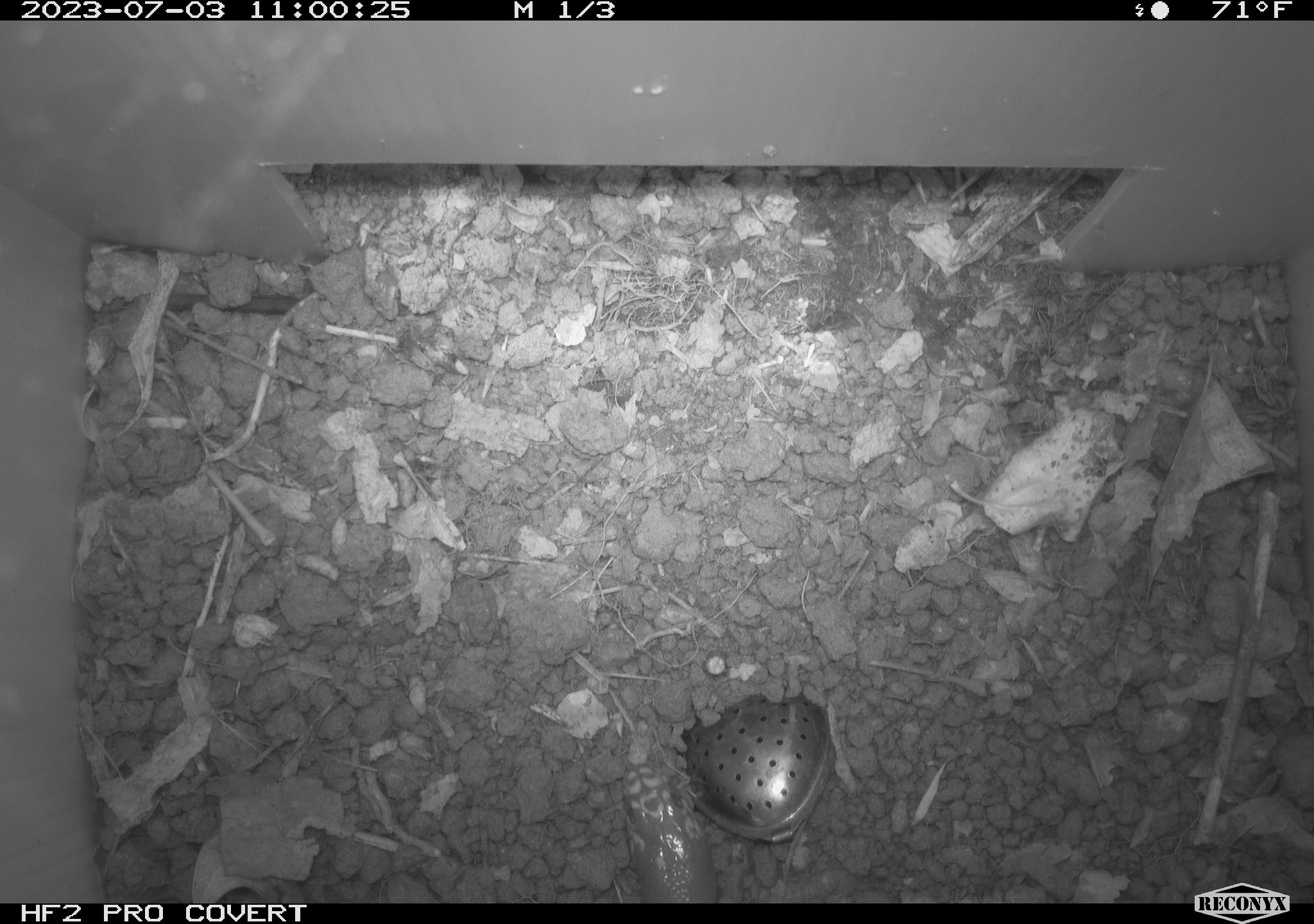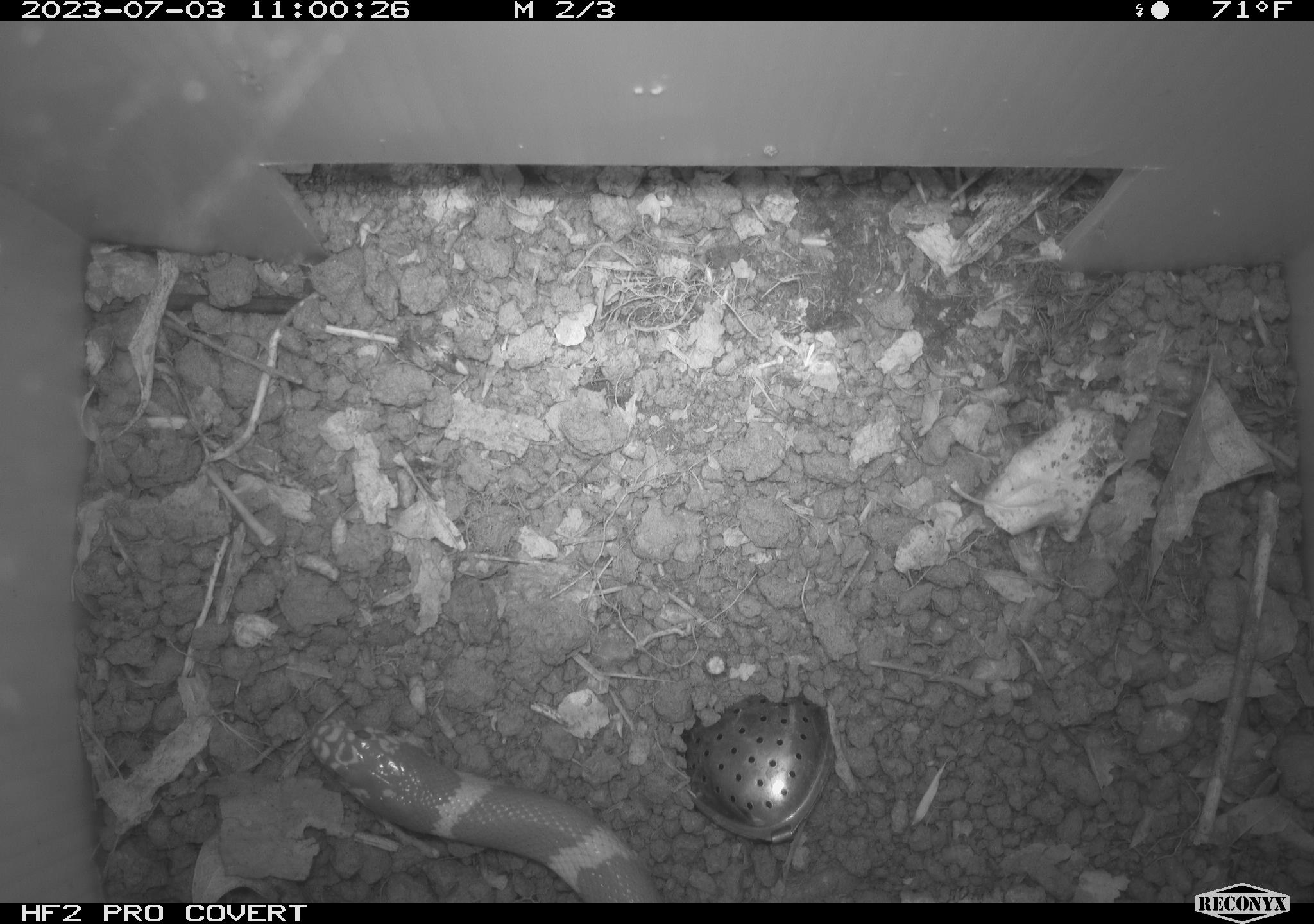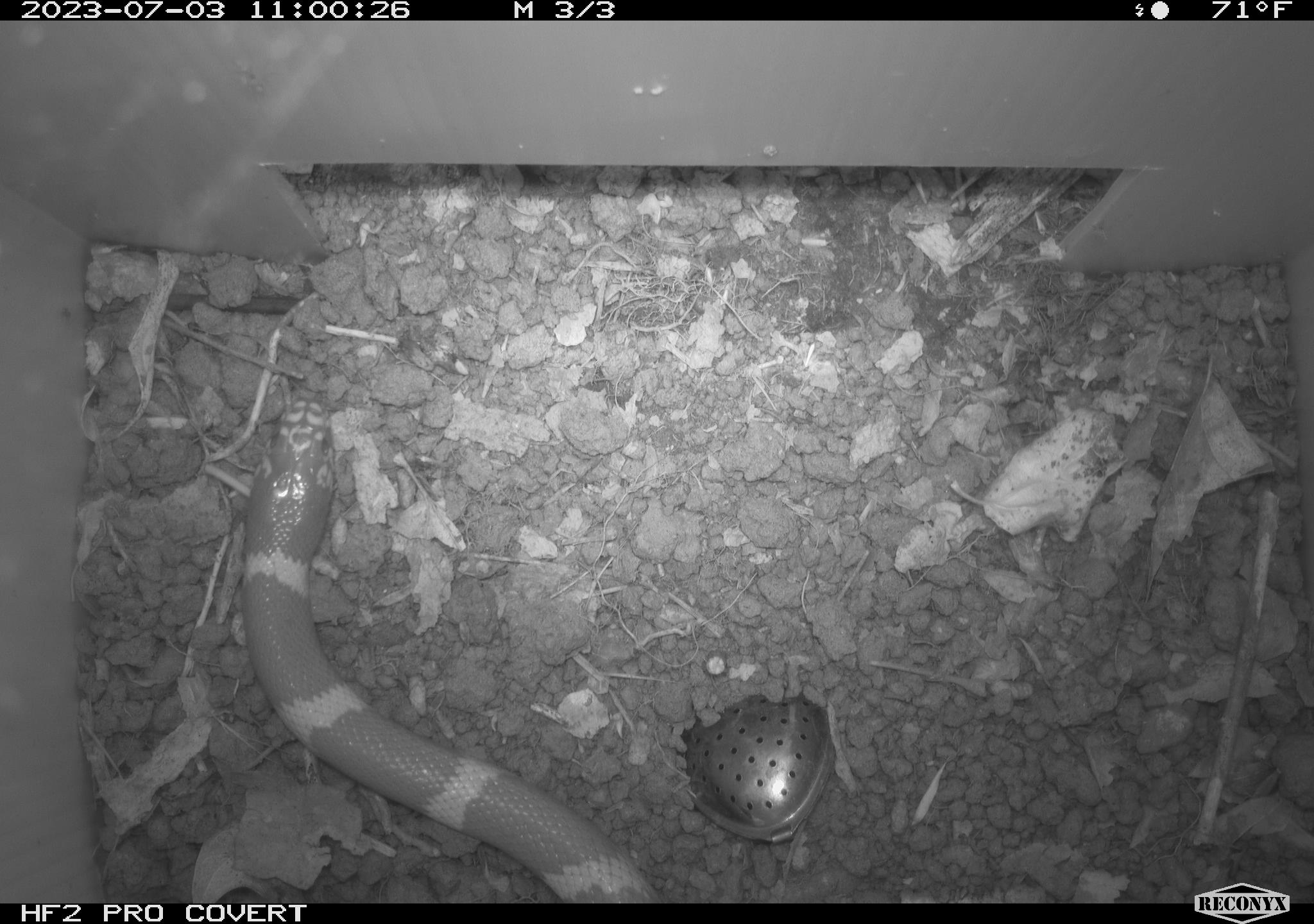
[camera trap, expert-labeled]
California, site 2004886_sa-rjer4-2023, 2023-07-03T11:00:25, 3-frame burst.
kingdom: Animalia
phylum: Chordata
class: Reptilia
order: Squamata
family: Colubridae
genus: Lampropeltis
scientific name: Lampropeltis californiae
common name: california kingsnake